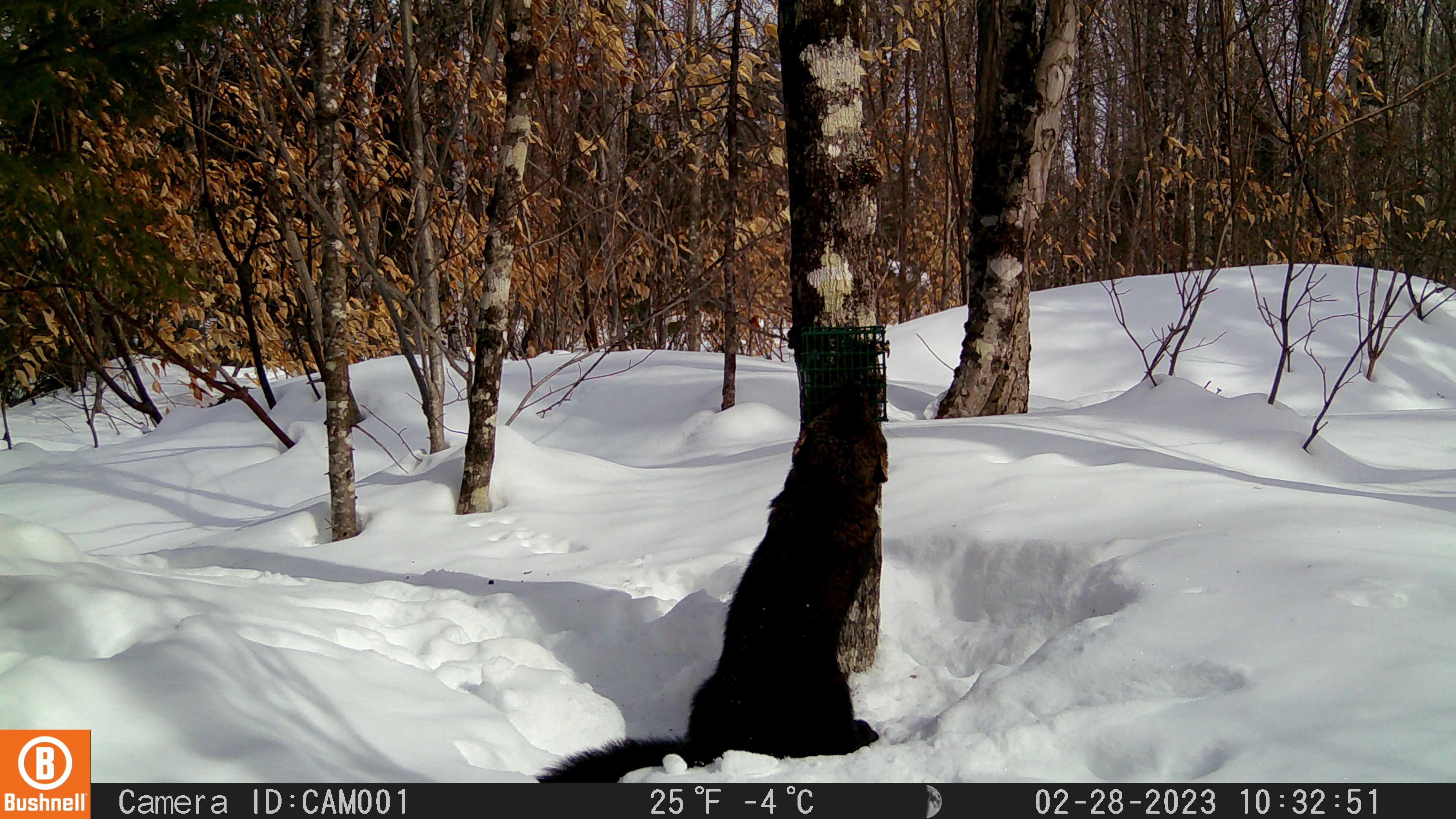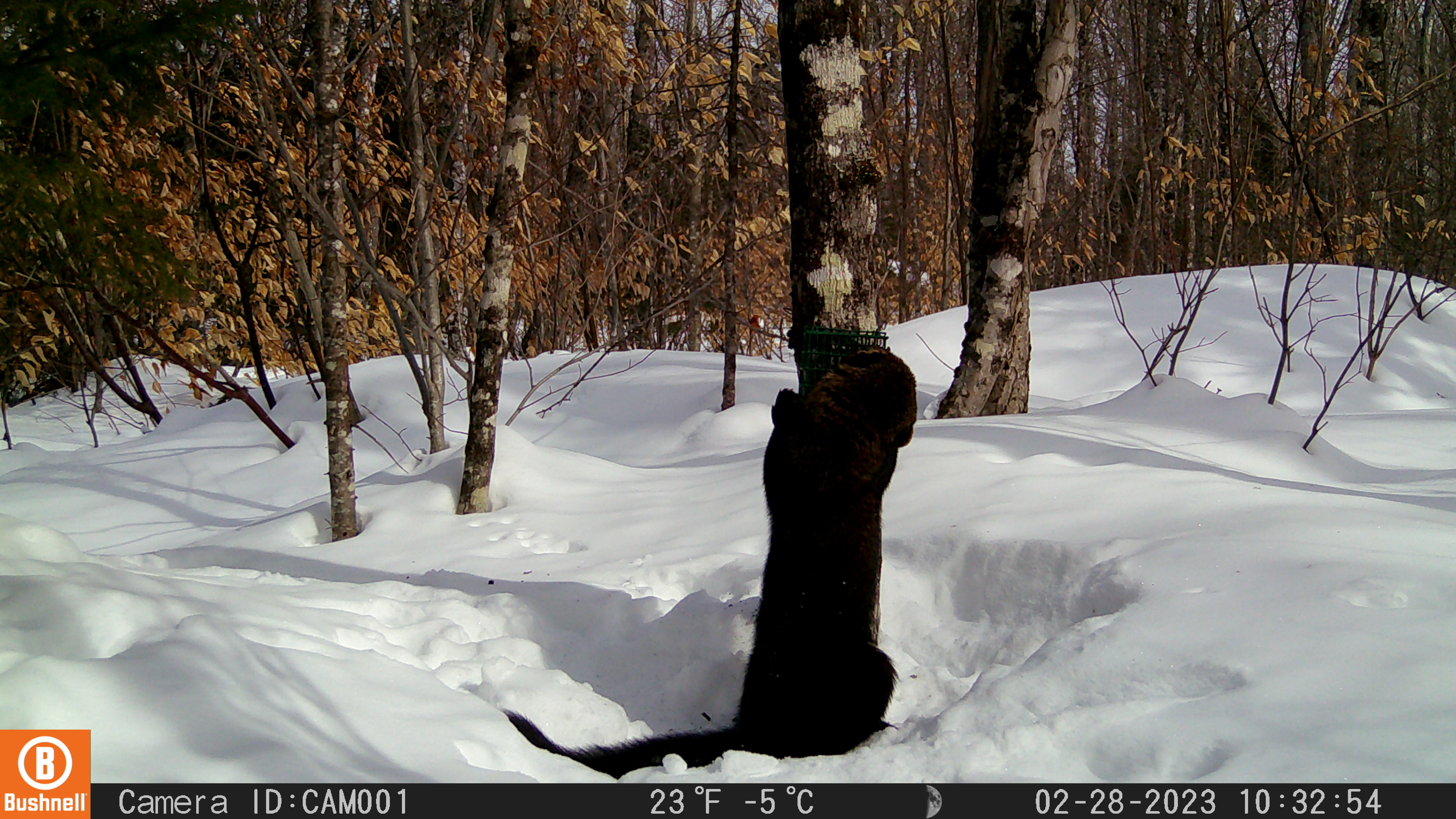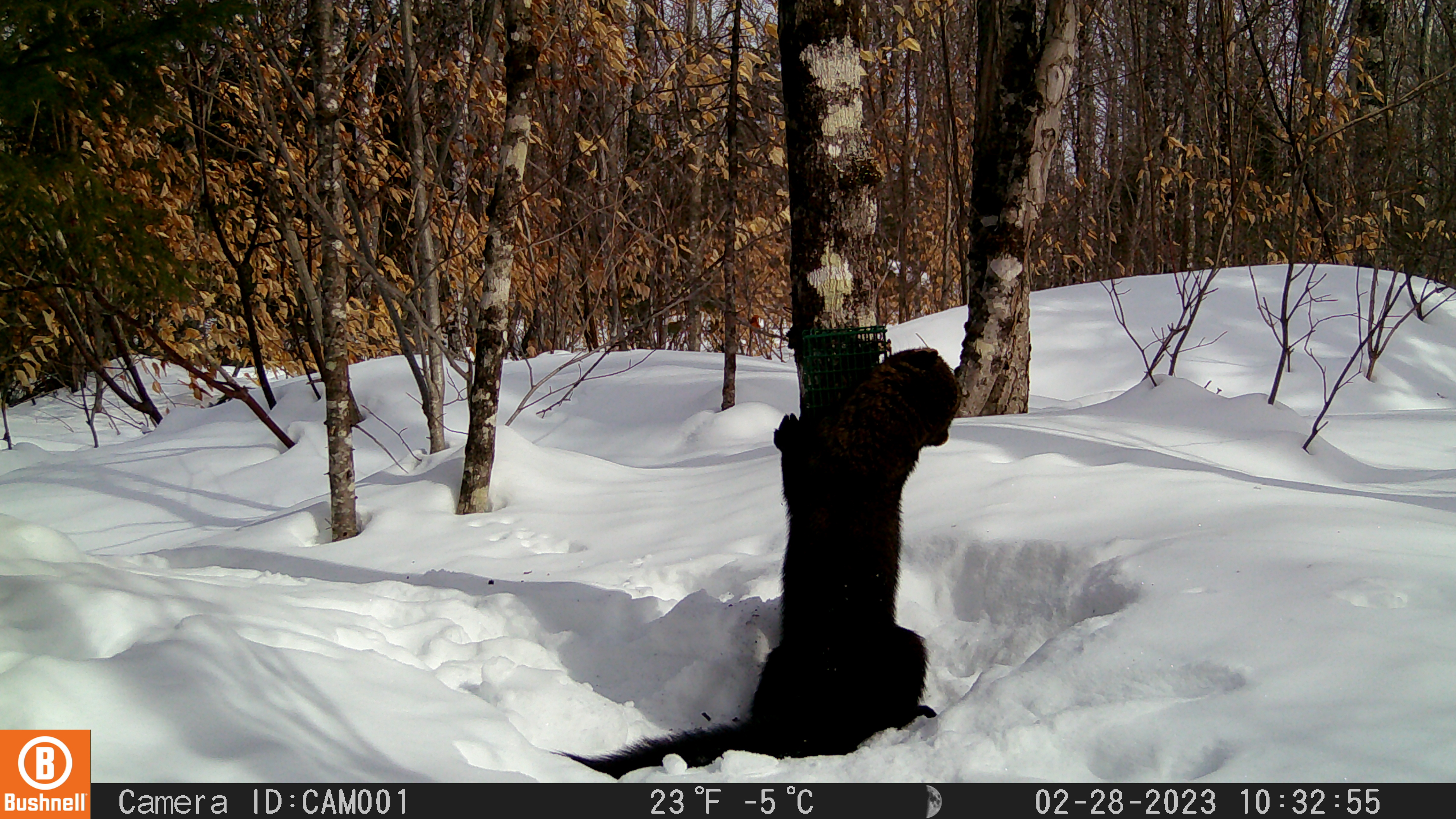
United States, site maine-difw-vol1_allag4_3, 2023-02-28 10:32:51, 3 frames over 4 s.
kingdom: Animalia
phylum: Chordata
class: Mammalia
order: Carnivora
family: Mustelidae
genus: Pekania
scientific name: Pekania pennanti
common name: fisher